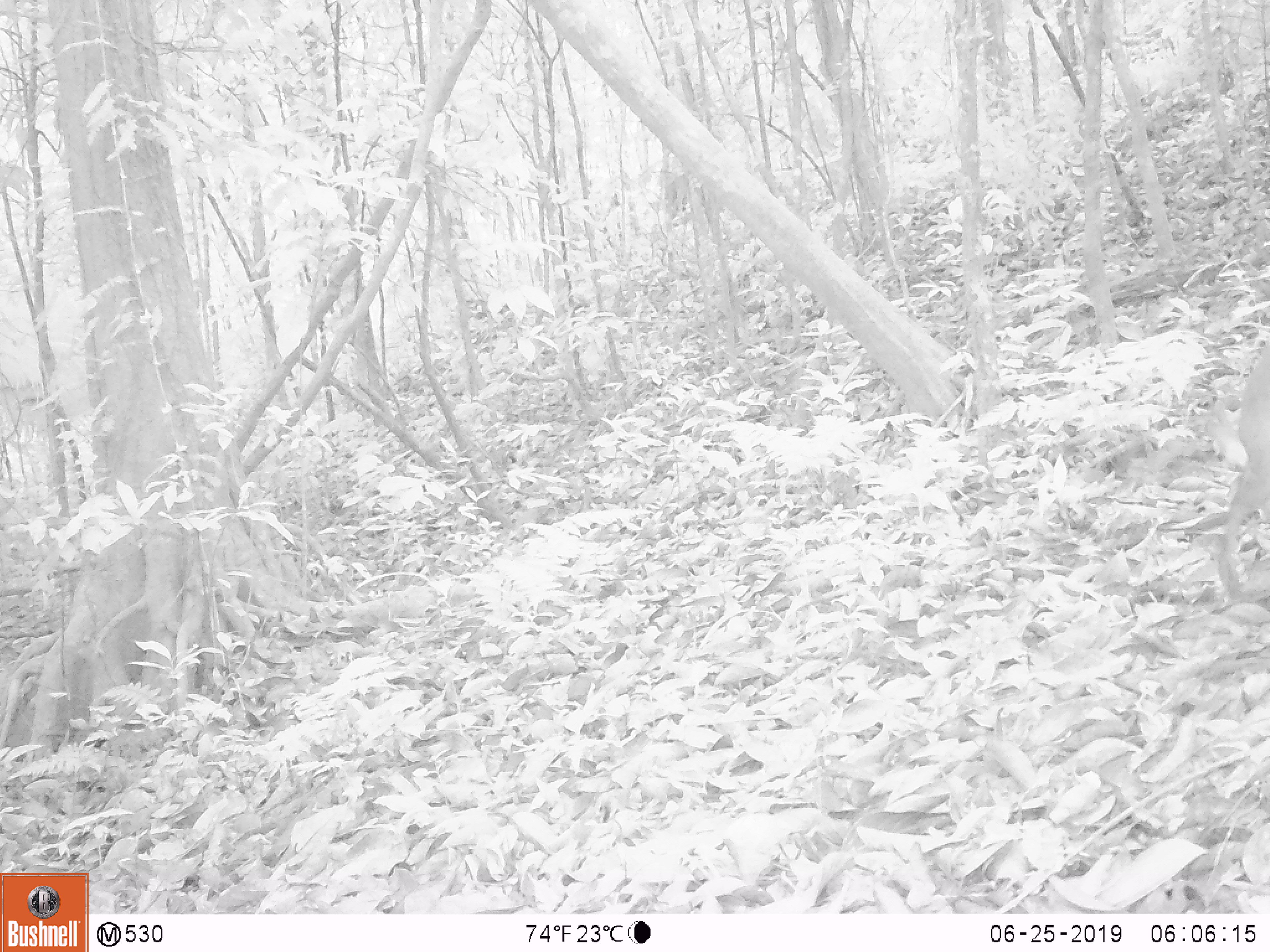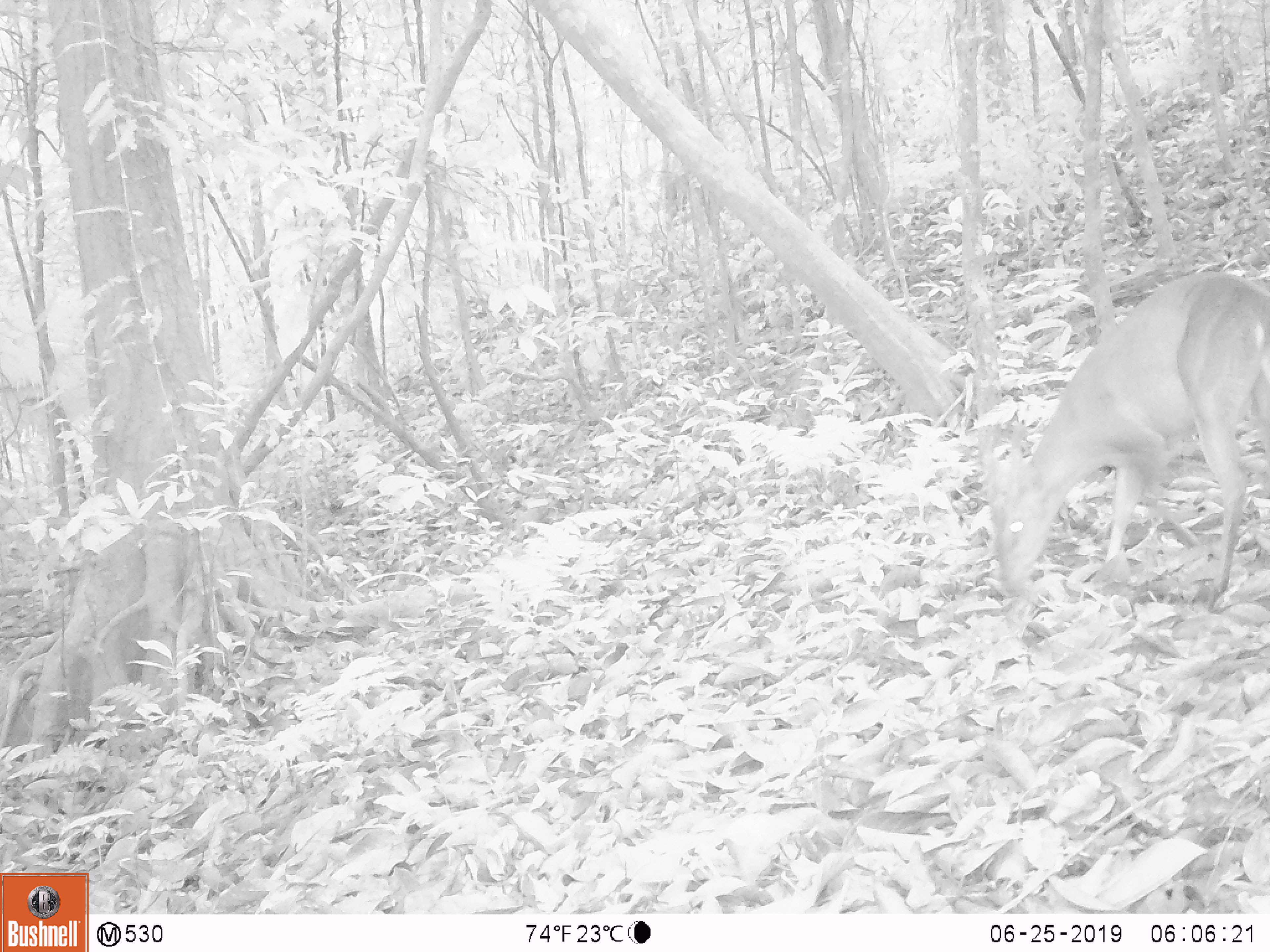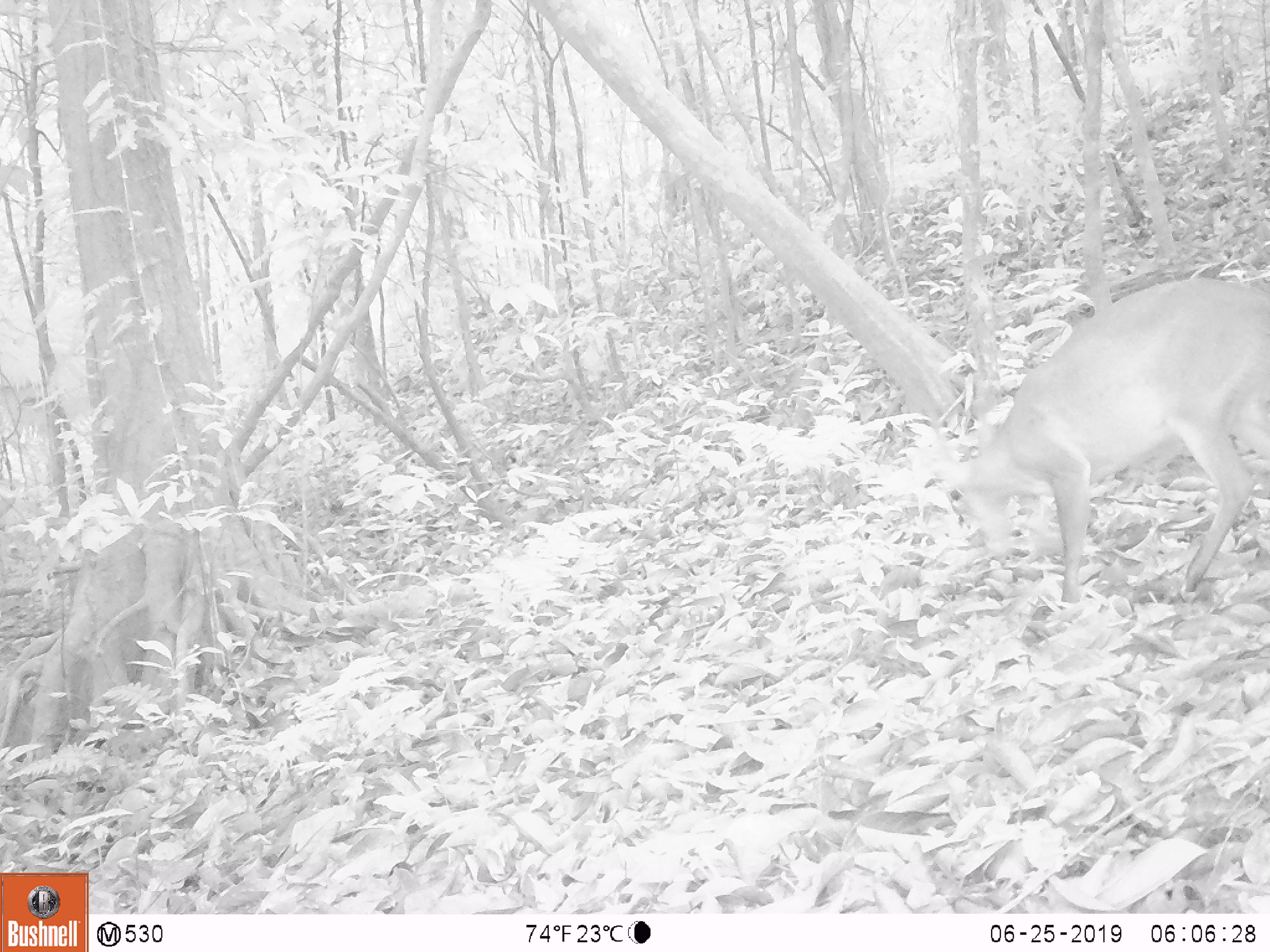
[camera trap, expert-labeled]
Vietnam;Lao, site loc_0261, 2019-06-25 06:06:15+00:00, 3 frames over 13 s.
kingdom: Animalia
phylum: Chordata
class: Mammalia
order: Artiodactyla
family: Cervidae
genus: Muntiacus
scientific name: Muntiacus vuquangensis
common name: large-antlered muntjac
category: large antlered muntjac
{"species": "large antlered muntjac (large-antlered muntjac) (Muntiacus vuquangensis)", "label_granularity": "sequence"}